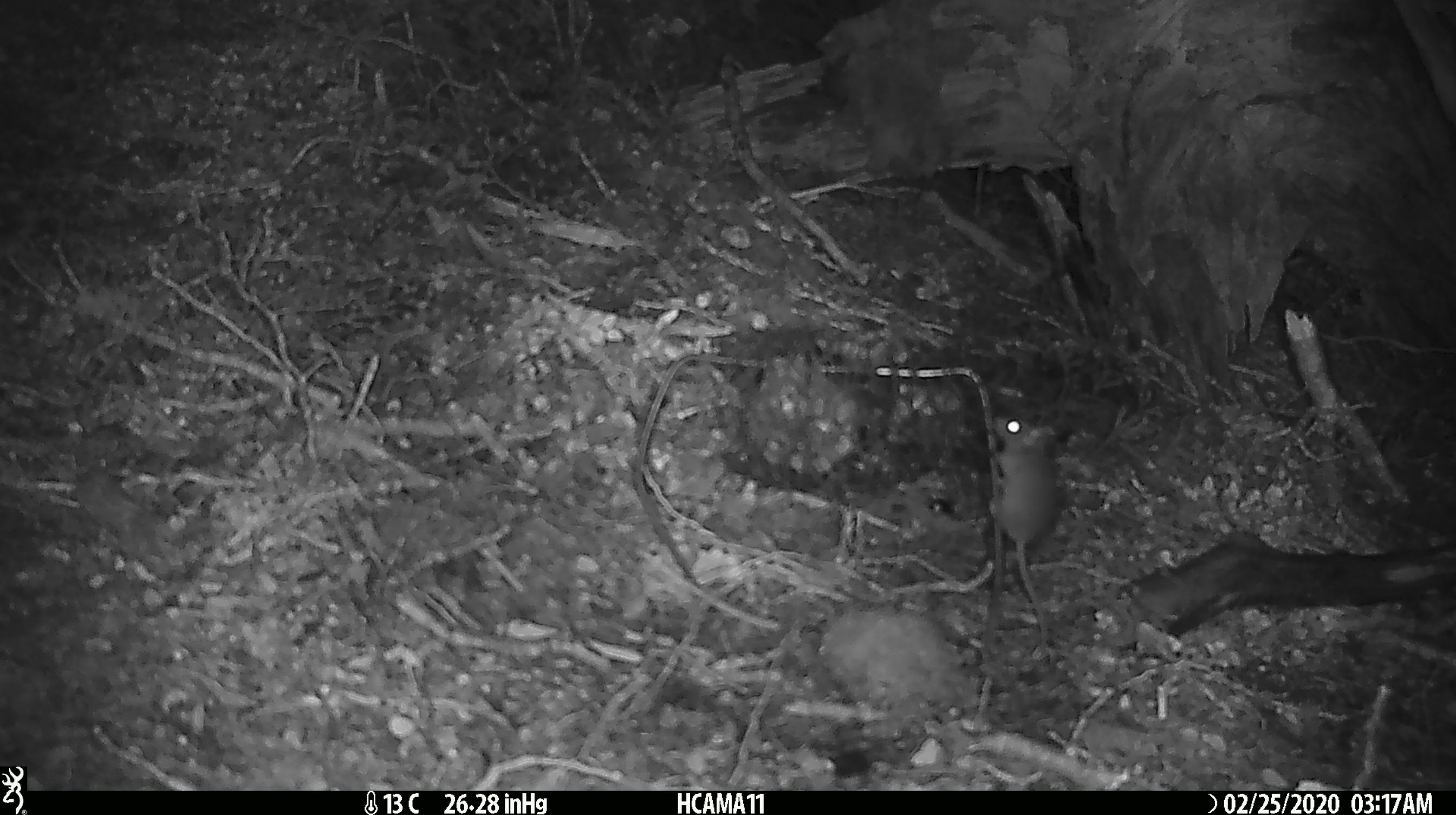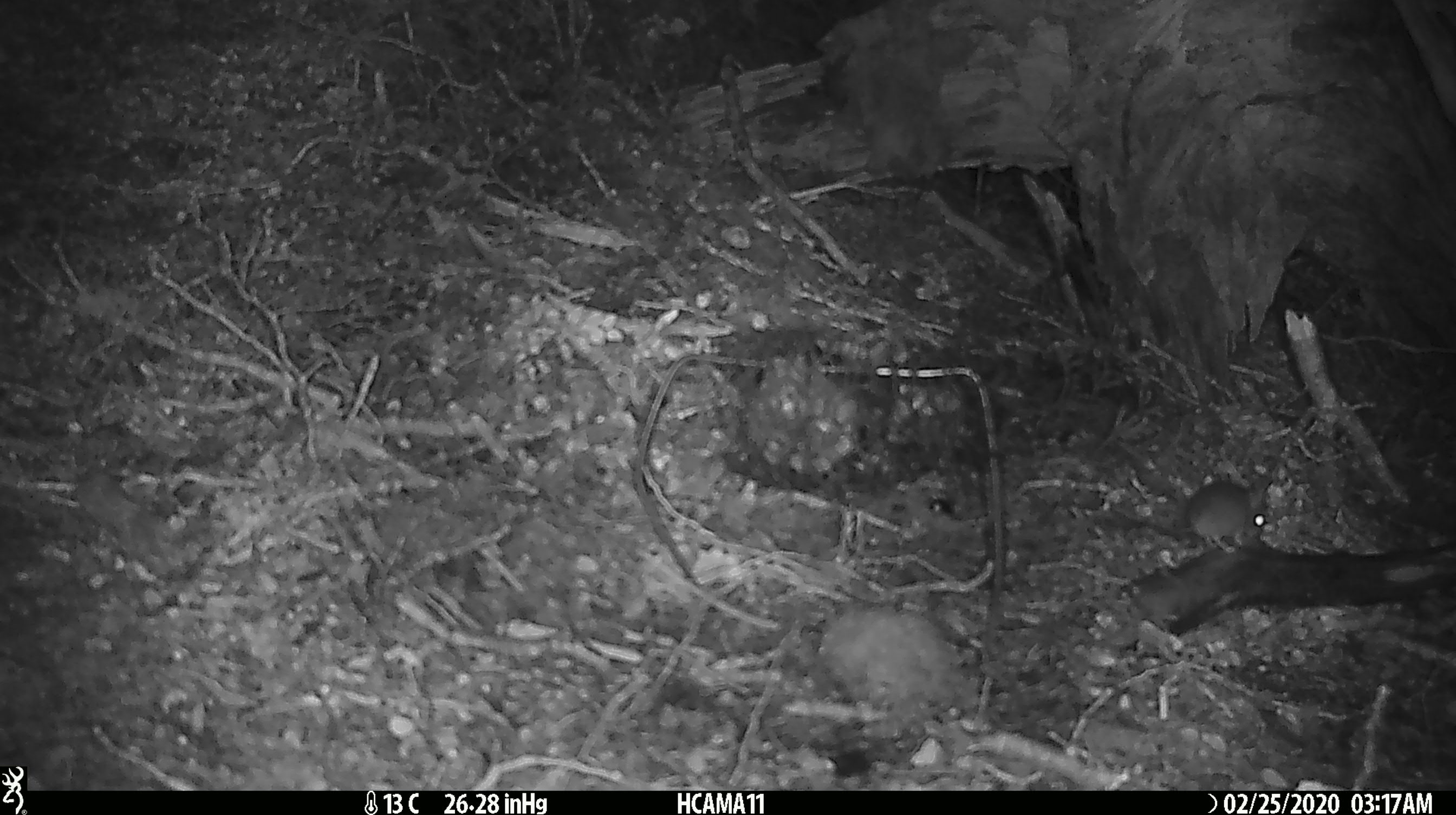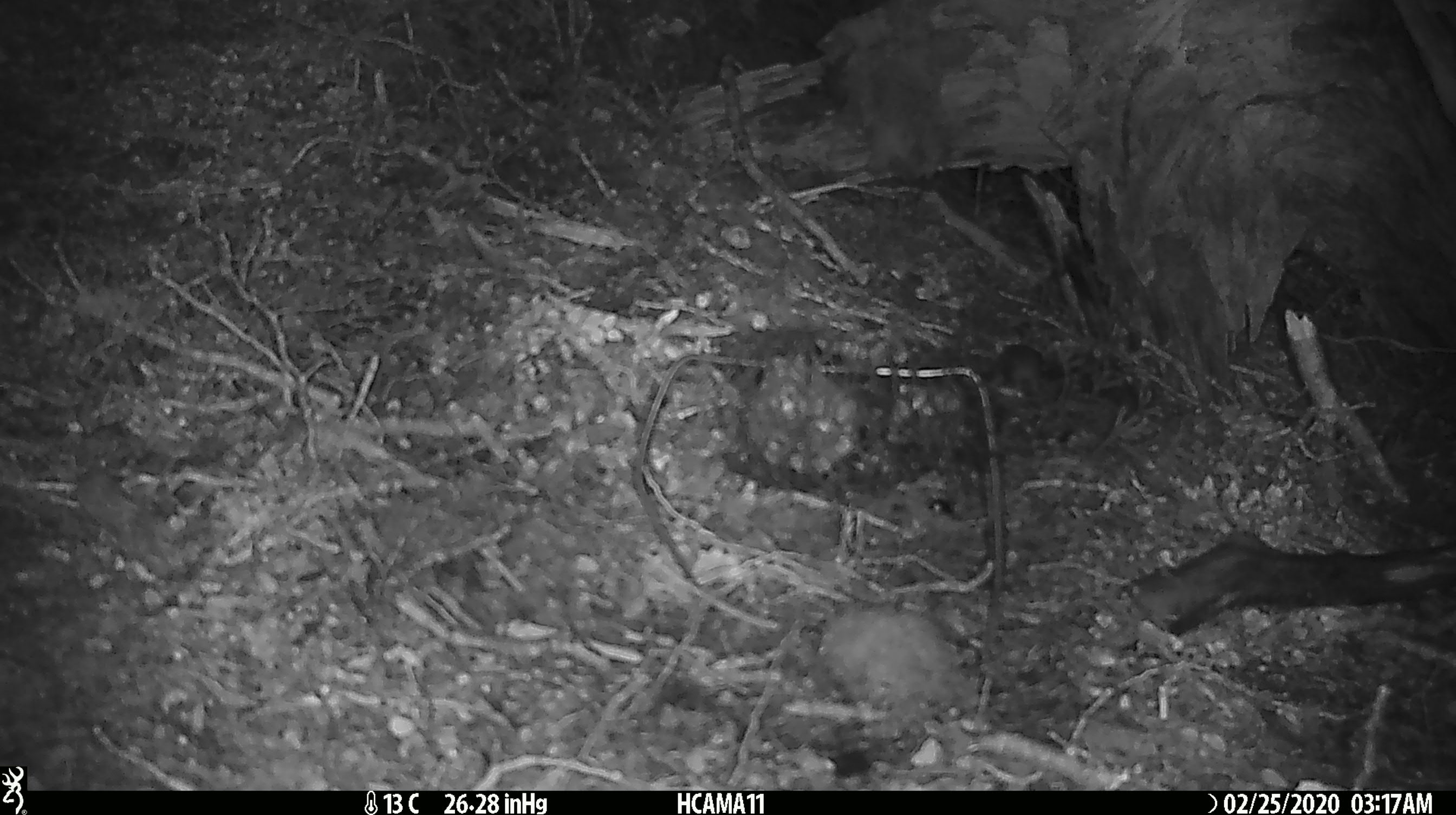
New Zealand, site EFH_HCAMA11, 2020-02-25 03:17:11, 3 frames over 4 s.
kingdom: Animalia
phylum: Chordata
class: Mammalia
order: Rodentia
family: Muridae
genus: Mus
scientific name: Mus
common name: mouse